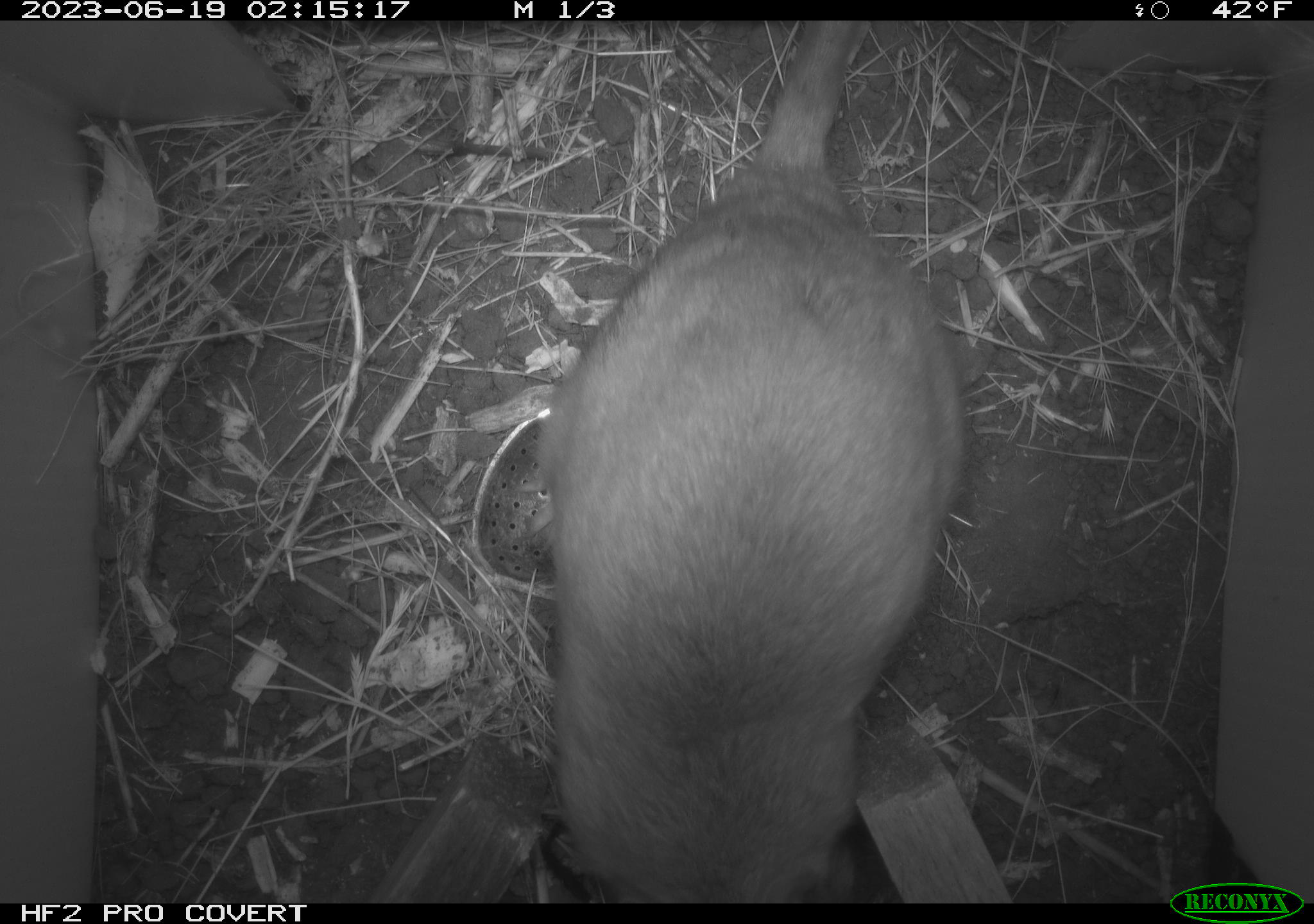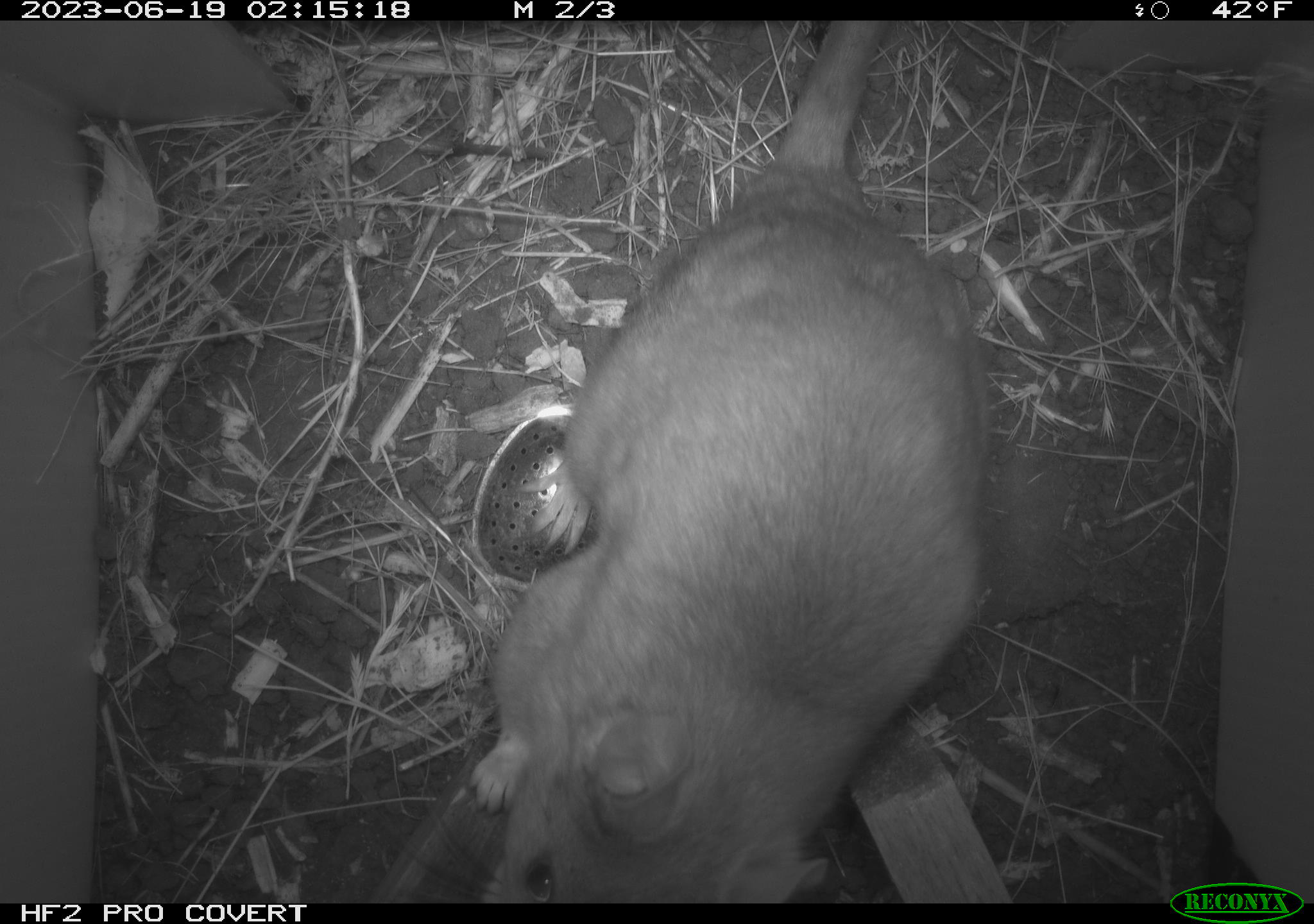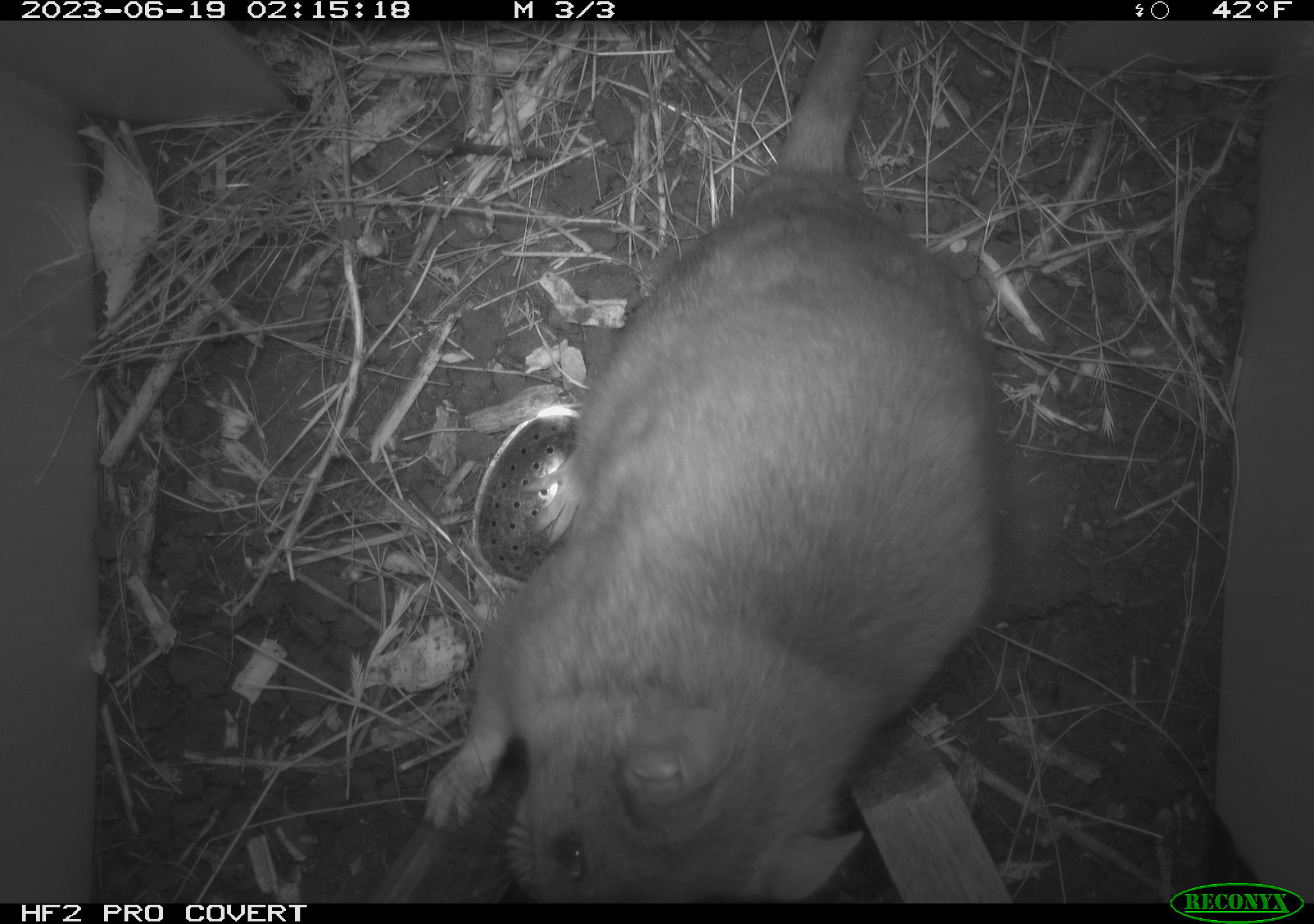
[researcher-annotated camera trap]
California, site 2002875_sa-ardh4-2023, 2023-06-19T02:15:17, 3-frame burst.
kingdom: Animalia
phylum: Chordata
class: Mammalia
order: Rodentia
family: Cricetidae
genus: Neotoma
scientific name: Neotoma fuscipes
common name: dusky-footed woodrat